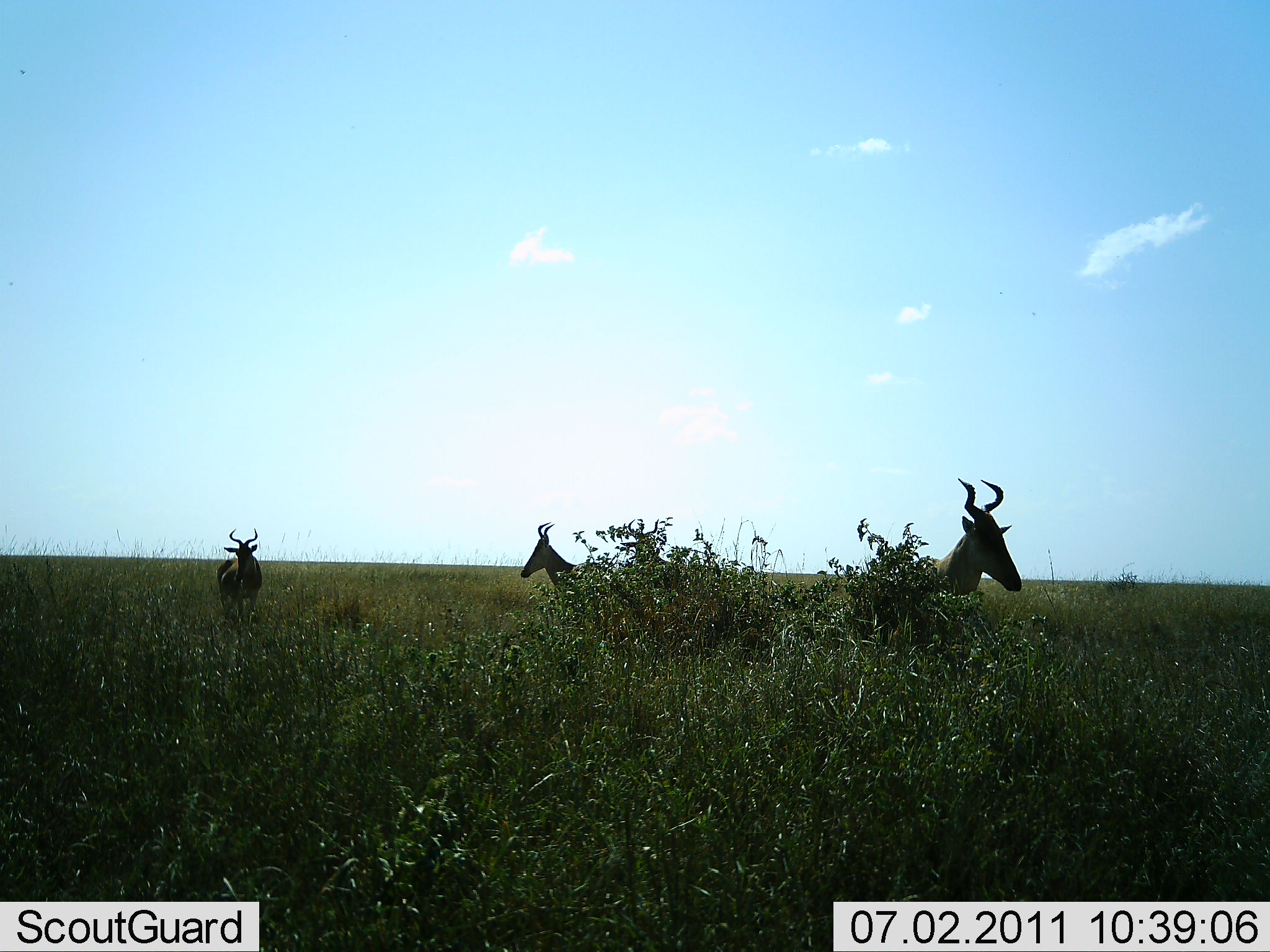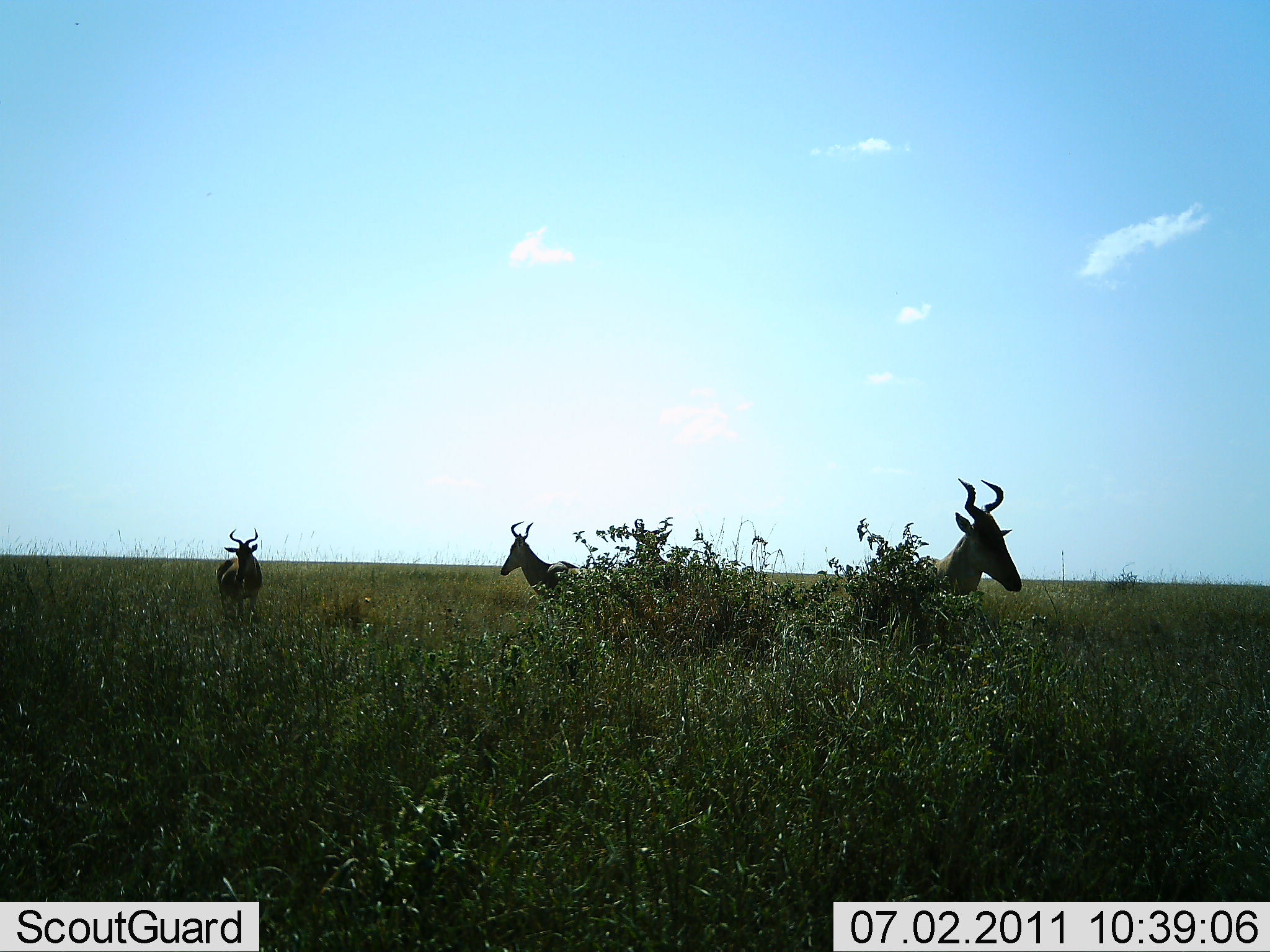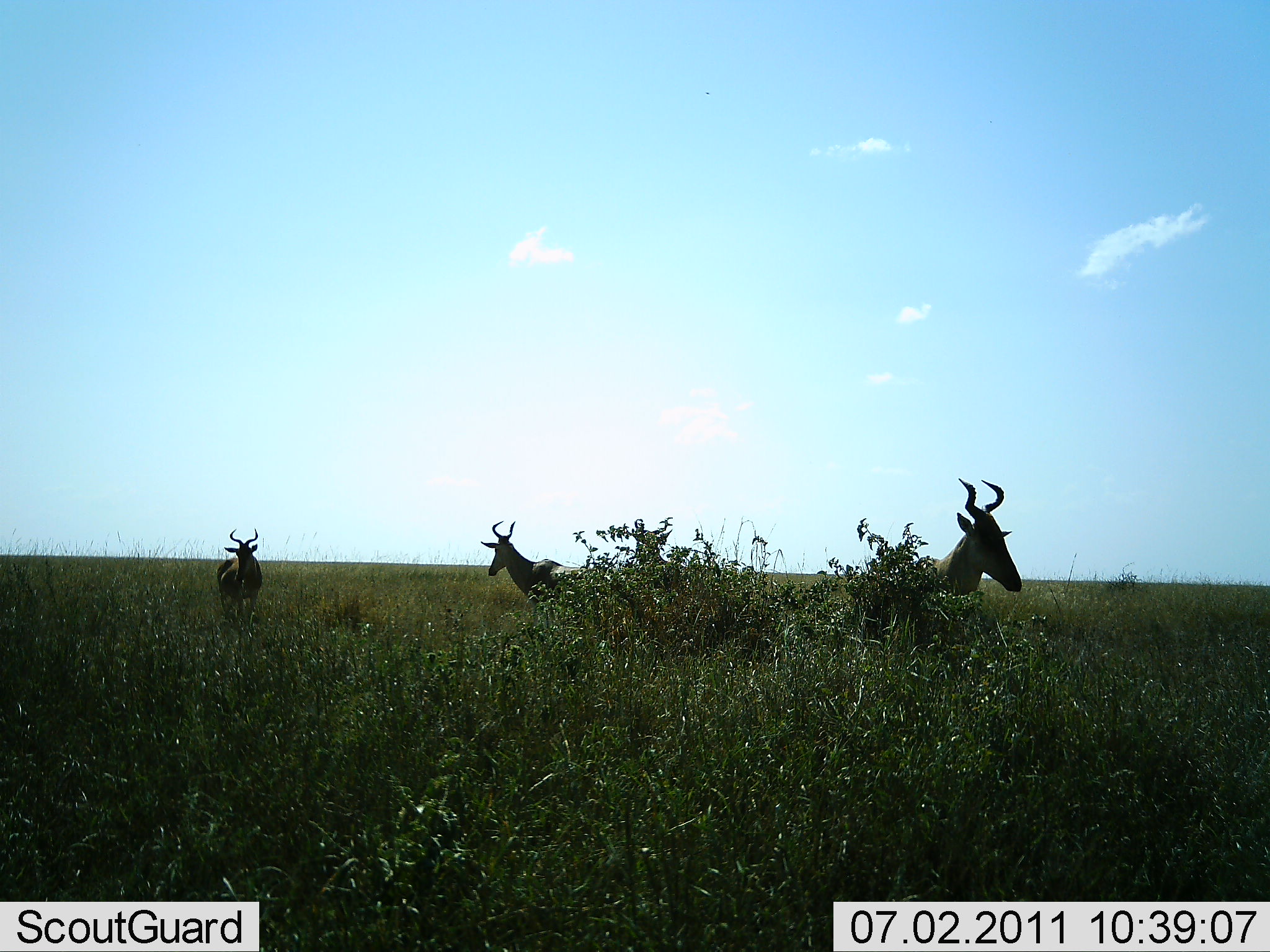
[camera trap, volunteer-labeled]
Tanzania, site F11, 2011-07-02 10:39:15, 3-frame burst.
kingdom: Animalia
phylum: Chordata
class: Mammalia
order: Artiodactyla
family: Bovidae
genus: Alcelaphus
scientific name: Alcelaphus buselaphus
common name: hartebeest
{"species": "hartebeest (Alcelaphus buselaphus)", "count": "4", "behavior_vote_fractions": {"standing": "100%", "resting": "0%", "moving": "0%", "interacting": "0%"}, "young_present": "0%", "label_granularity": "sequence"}